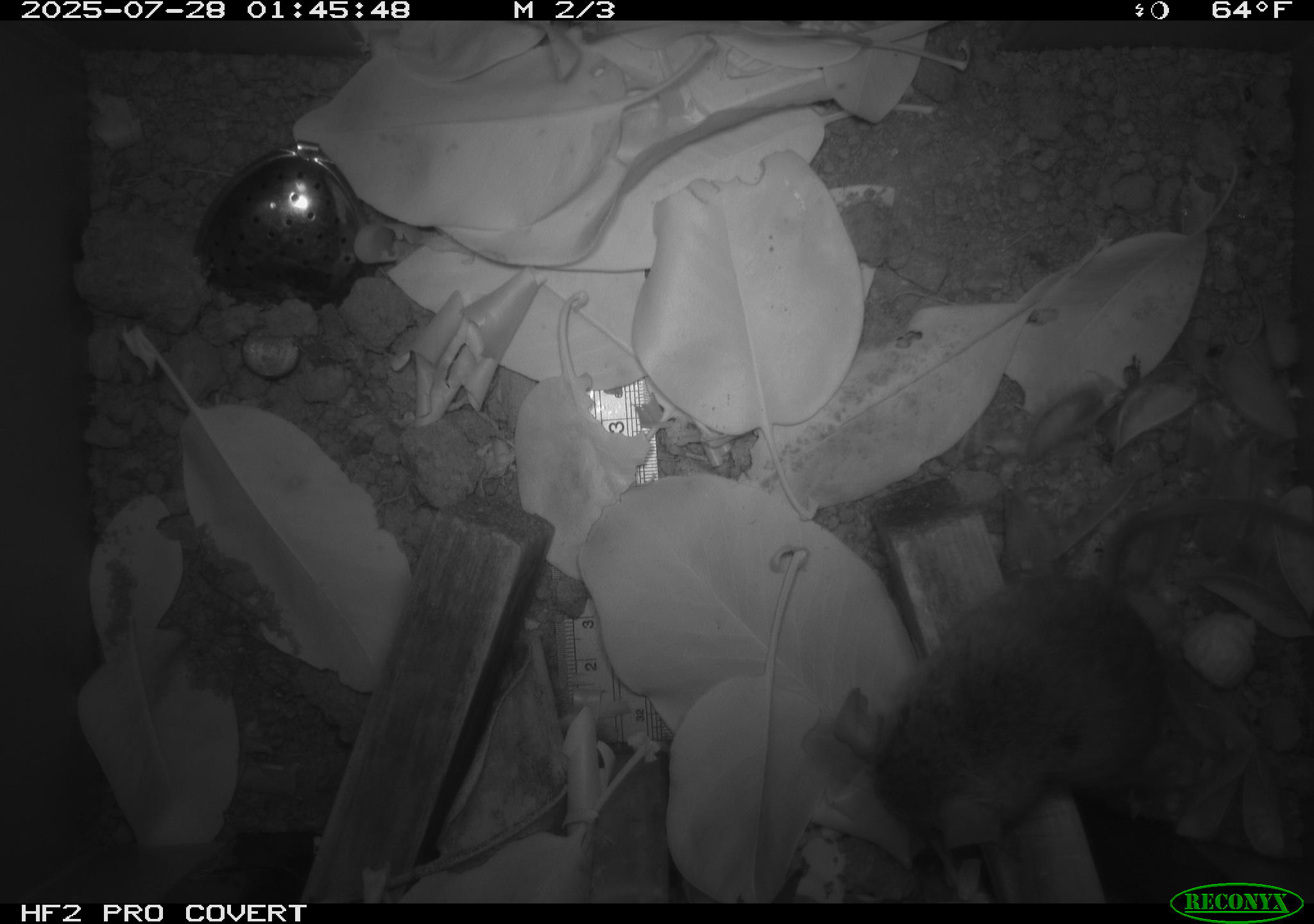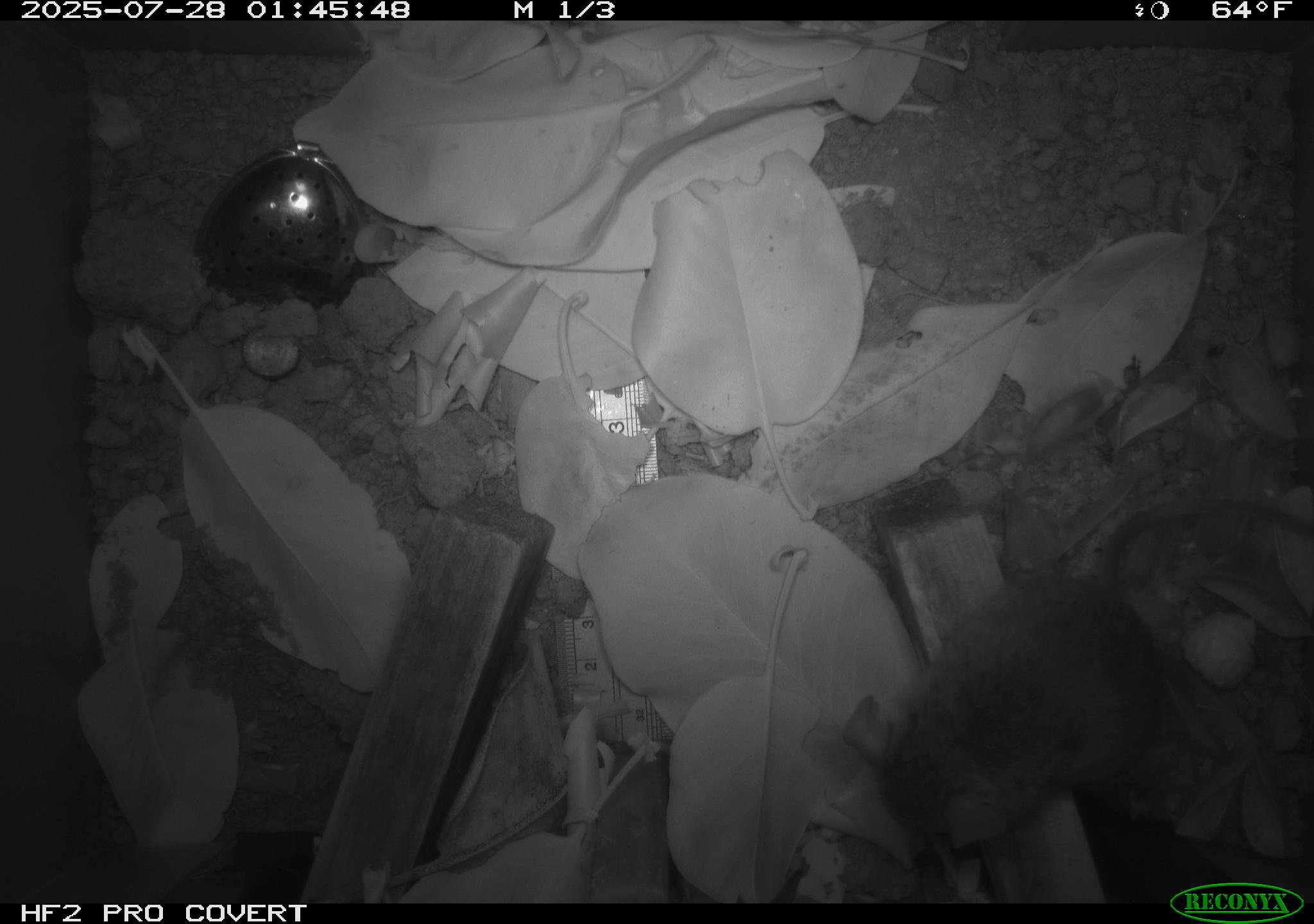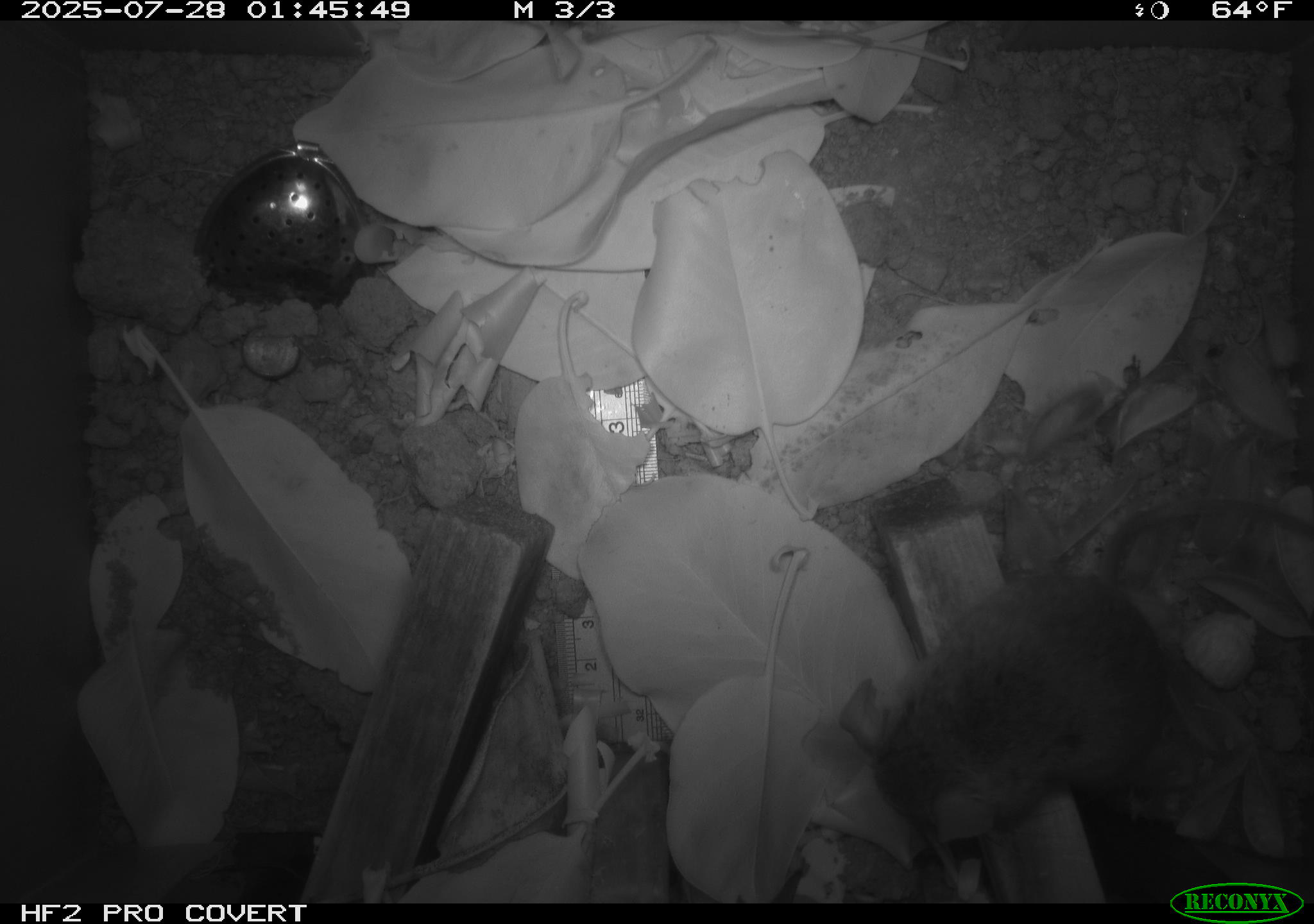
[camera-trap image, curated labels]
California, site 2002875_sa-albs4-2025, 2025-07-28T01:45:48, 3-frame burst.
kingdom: Animalia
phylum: Chordata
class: Mammalia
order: Rodentia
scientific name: Rodentia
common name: mouse species